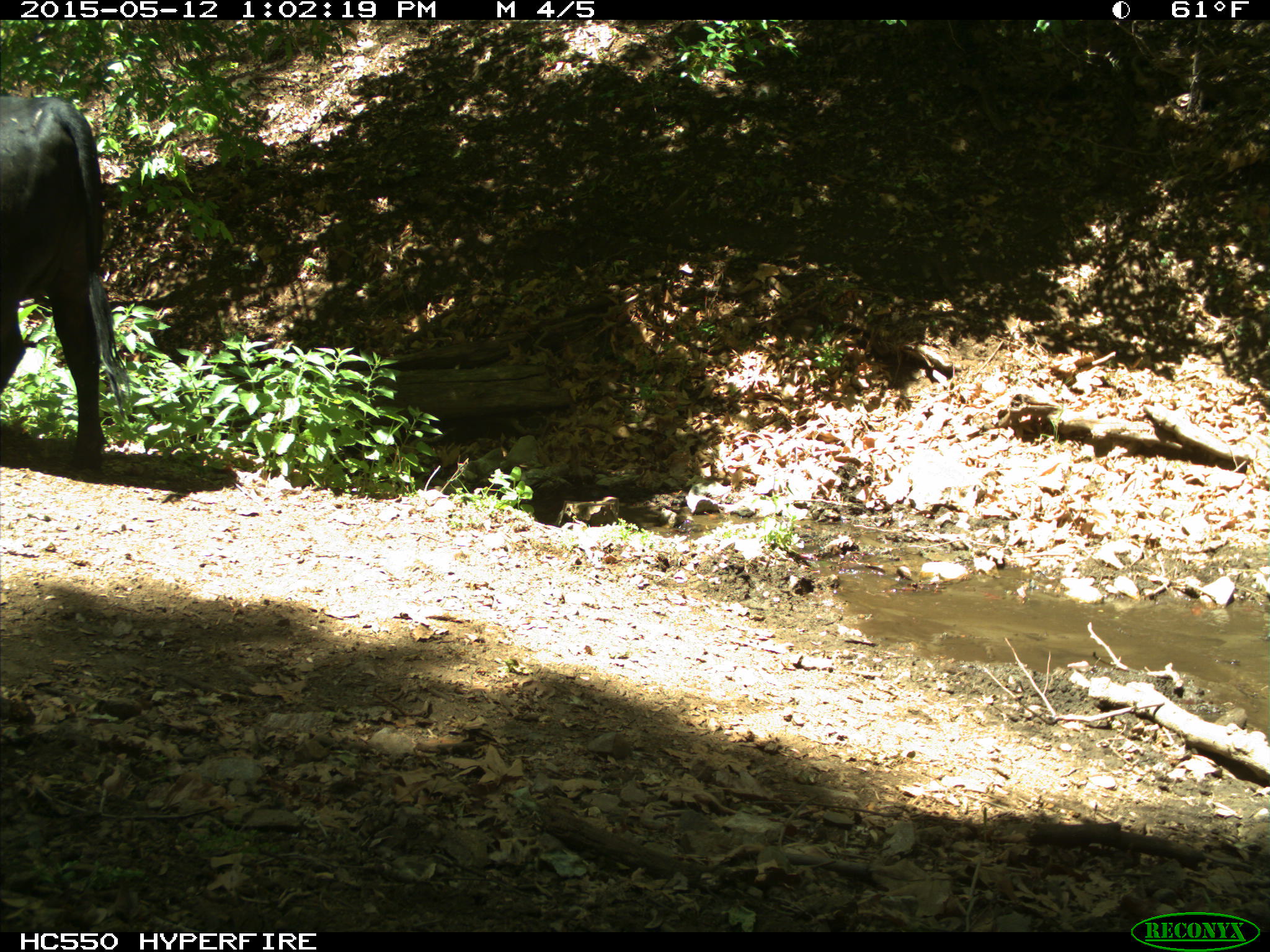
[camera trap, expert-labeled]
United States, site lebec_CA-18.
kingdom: Animalia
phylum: Chordata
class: Mammalia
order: Artiodactyla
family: Bovidae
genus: Bos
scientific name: Bos taurus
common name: domestic cow